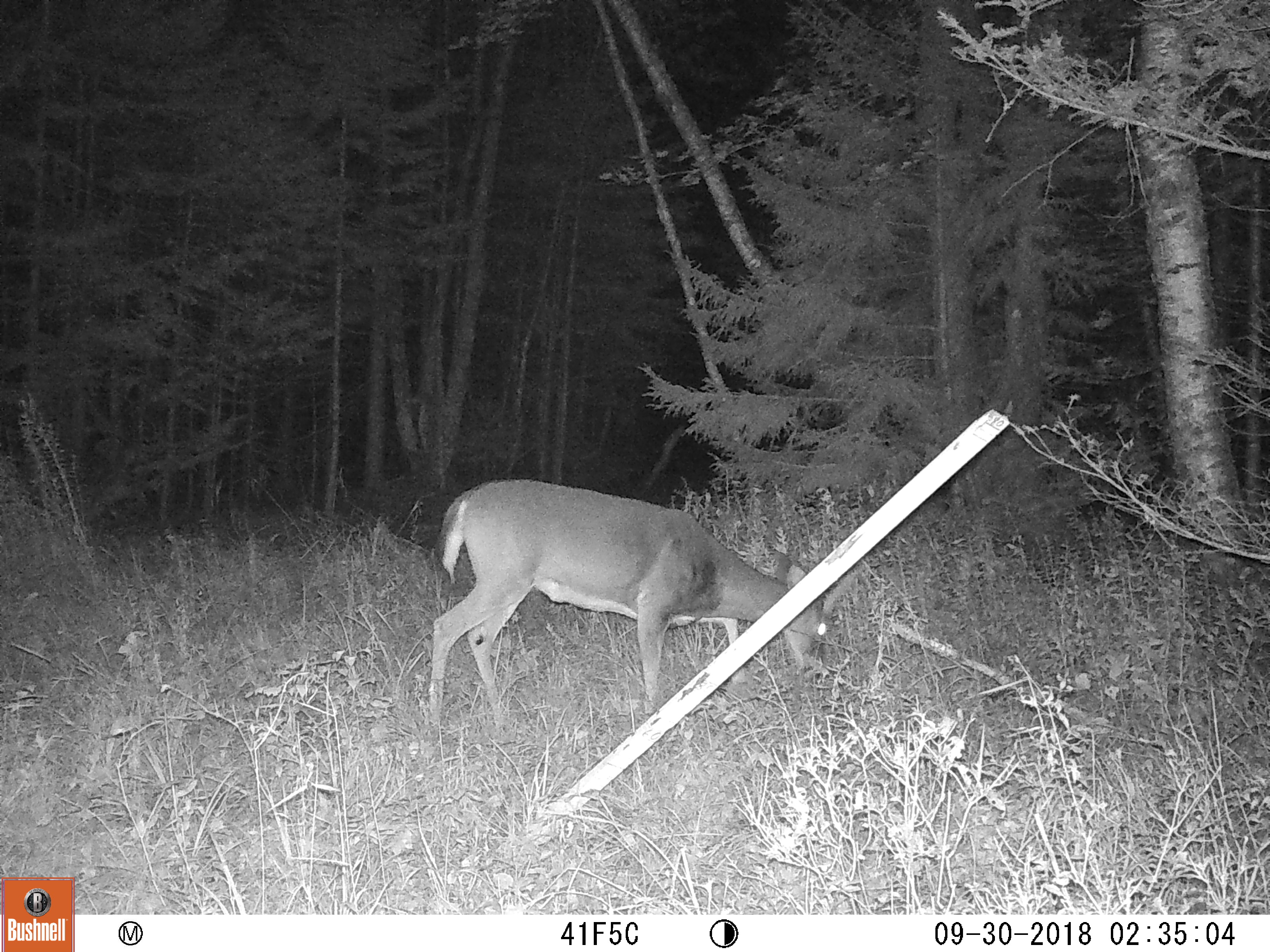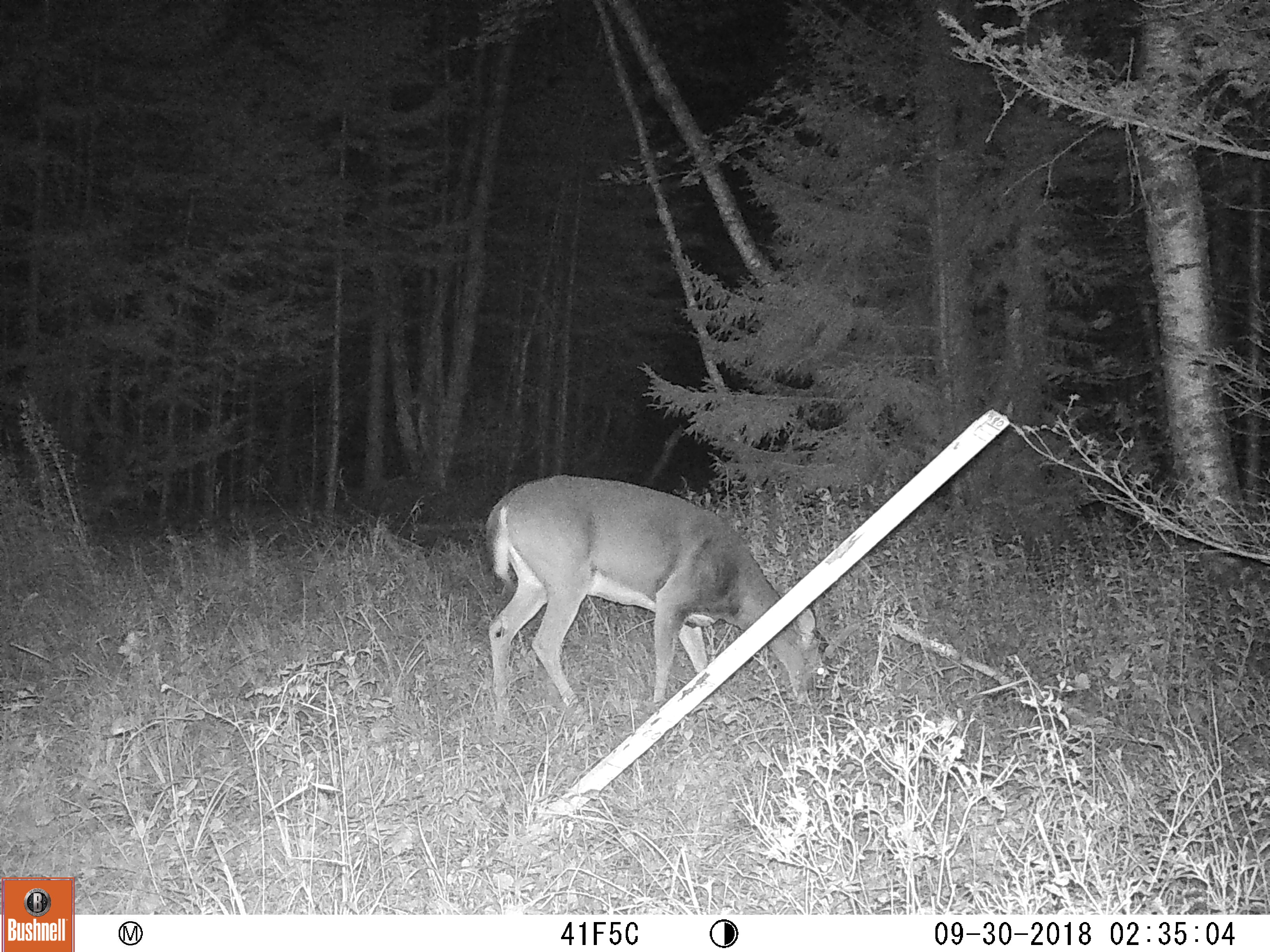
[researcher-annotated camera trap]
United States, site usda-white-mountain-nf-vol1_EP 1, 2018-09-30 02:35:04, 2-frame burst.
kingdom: Animalia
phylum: Chordata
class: Mammalia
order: Artiodactyla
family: Cervidae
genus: Odocoileus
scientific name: Odocoileus virginianus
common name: white-tailed deer